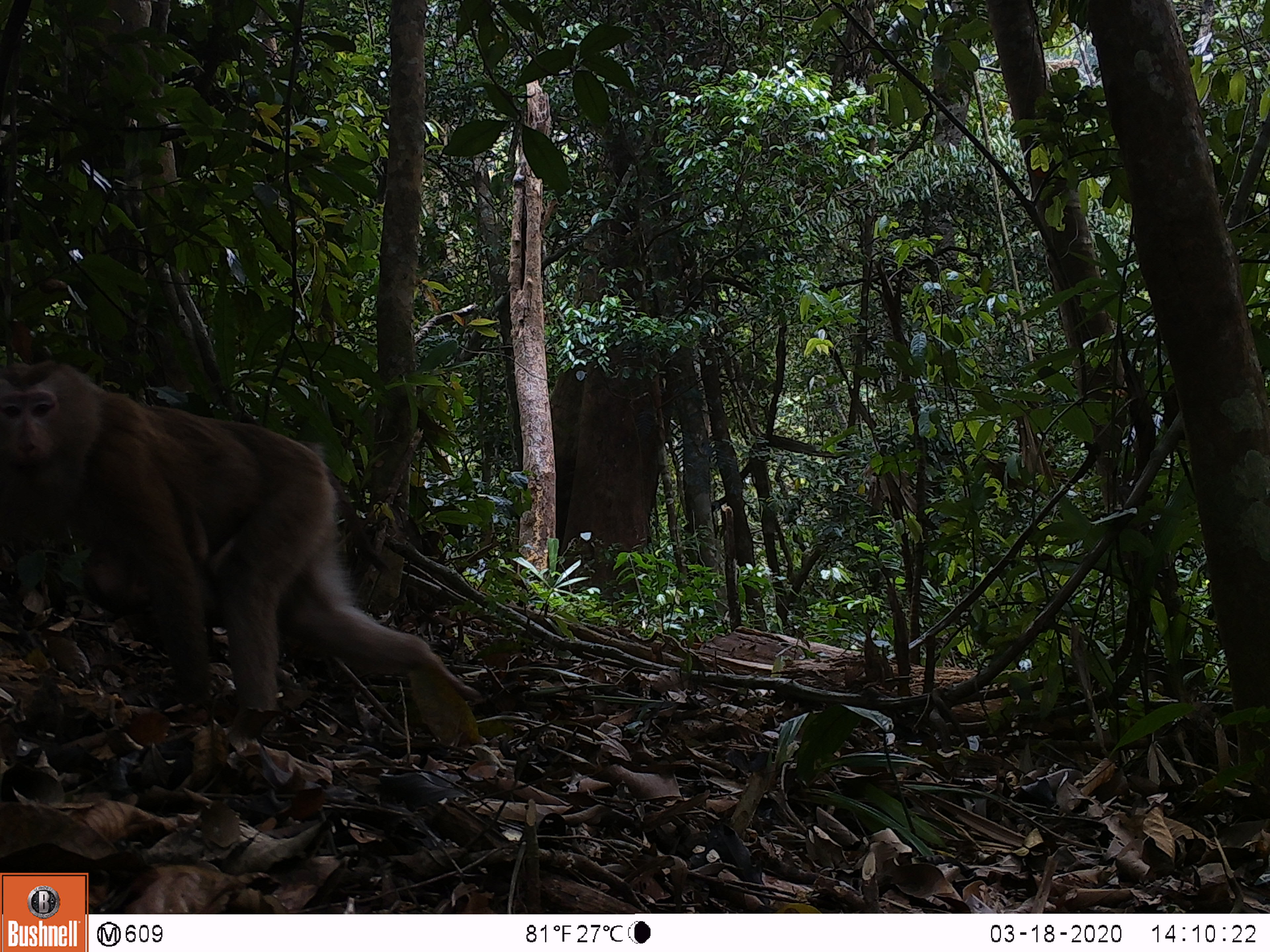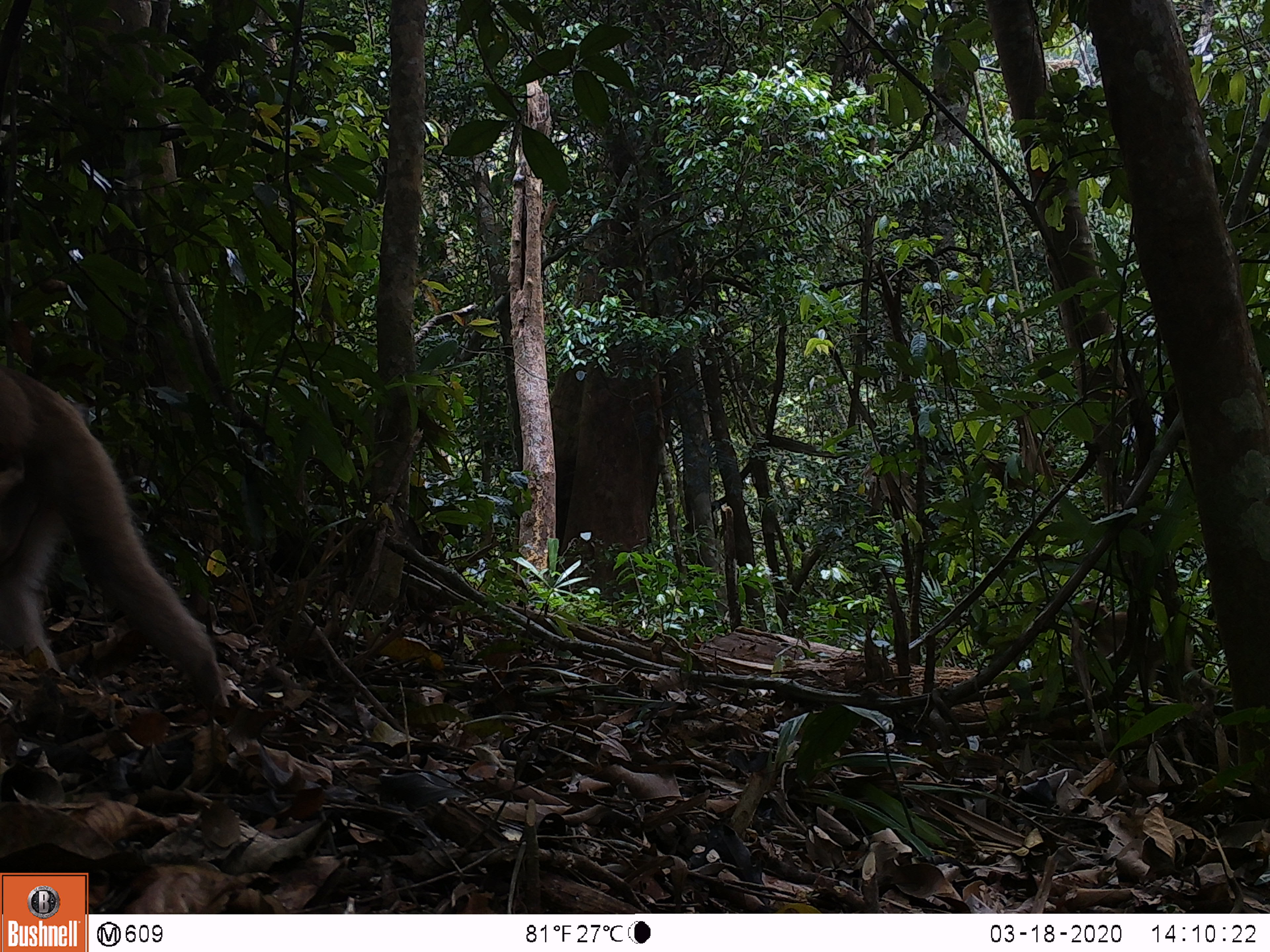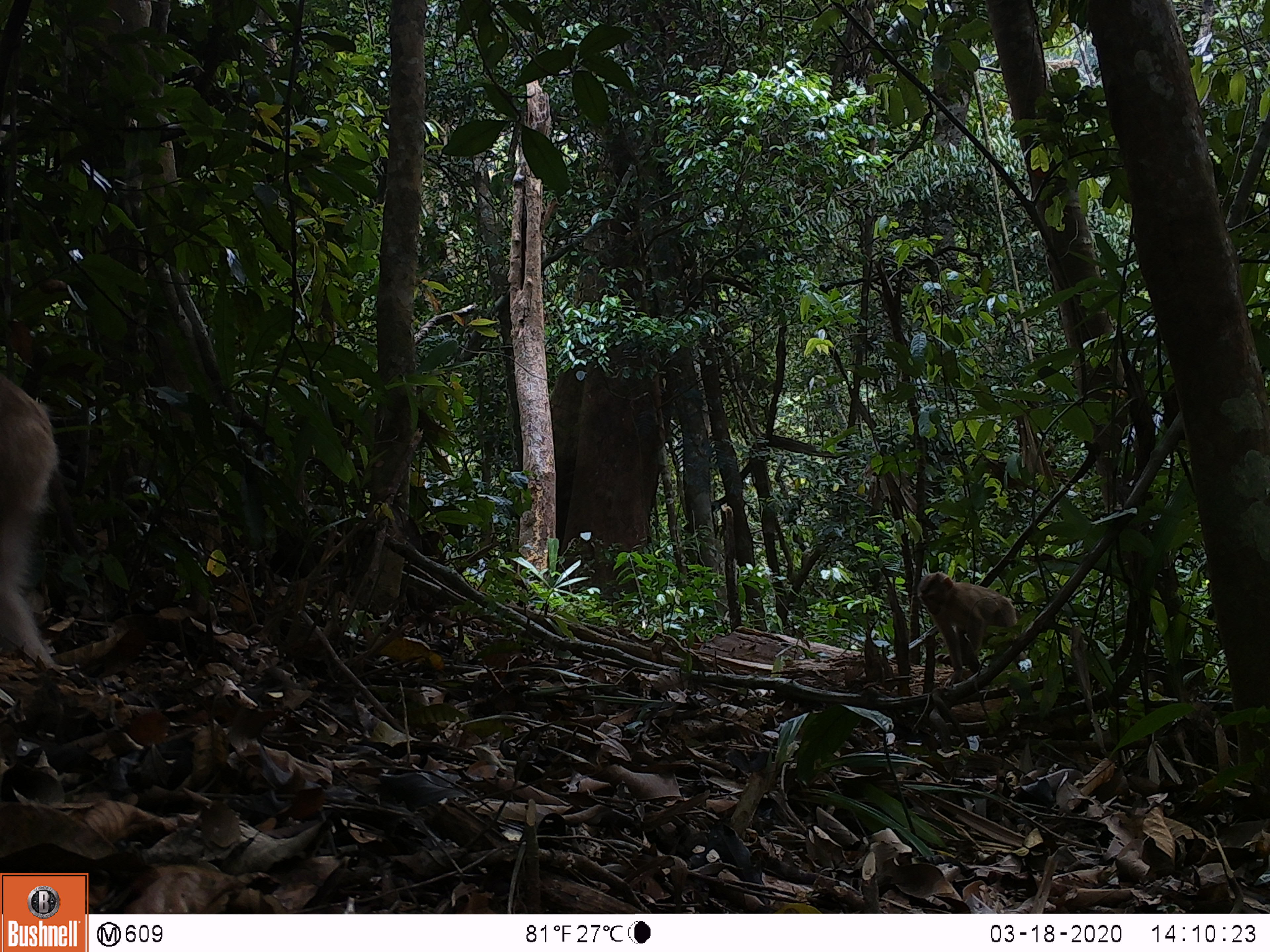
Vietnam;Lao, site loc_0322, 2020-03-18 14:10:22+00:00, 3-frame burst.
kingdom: Animalia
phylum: Chordata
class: Mammalia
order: Primates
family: Cercopithecidae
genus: Macaca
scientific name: Macaca nemestrina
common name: pig-tailed macaque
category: pig tailed macaque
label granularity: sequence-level